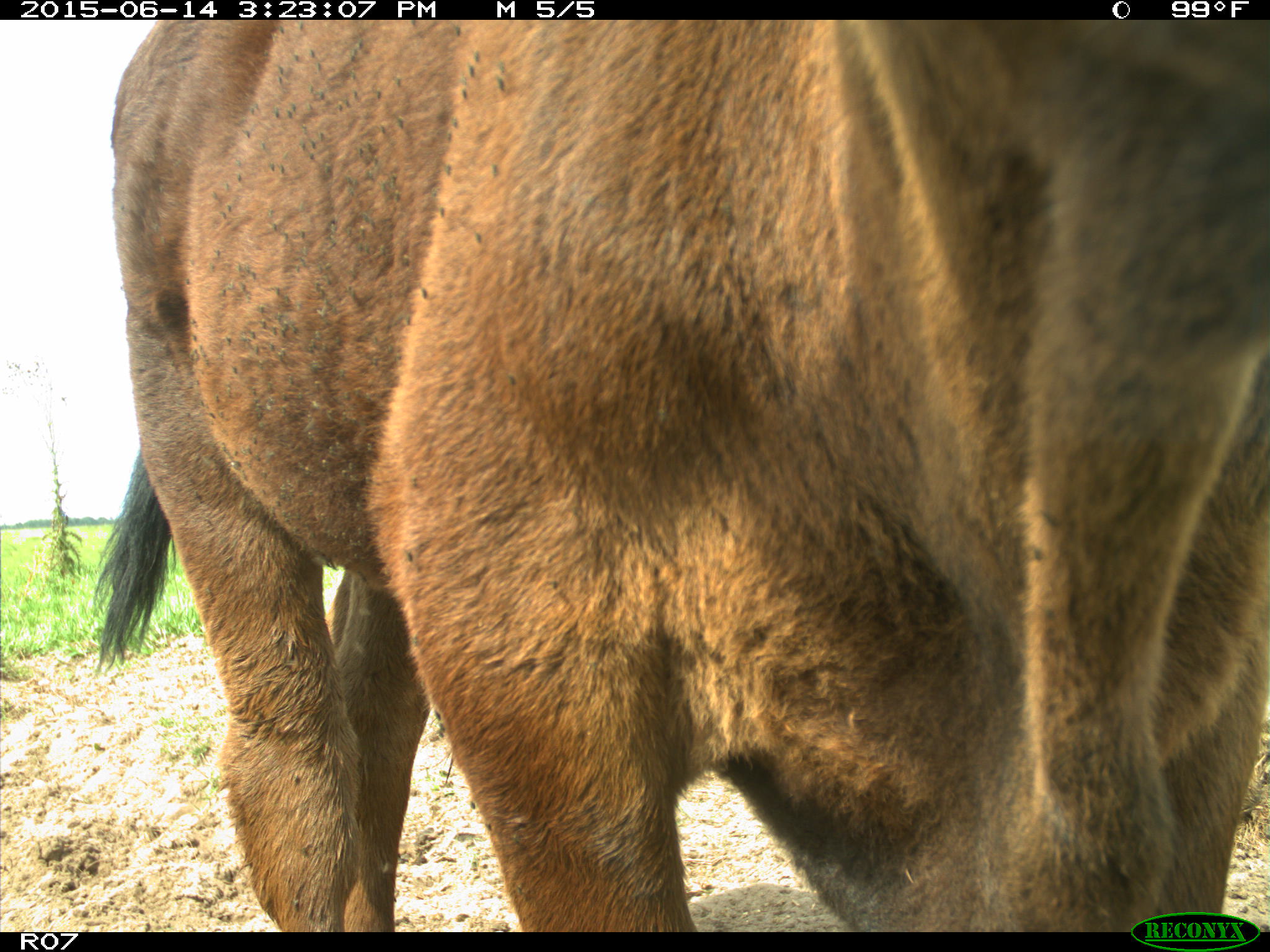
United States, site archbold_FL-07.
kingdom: Animalia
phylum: Chordata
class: Mammalia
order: Artiodactyla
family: Bovidae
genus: Bos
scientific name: Bos taurus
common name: domestic cow